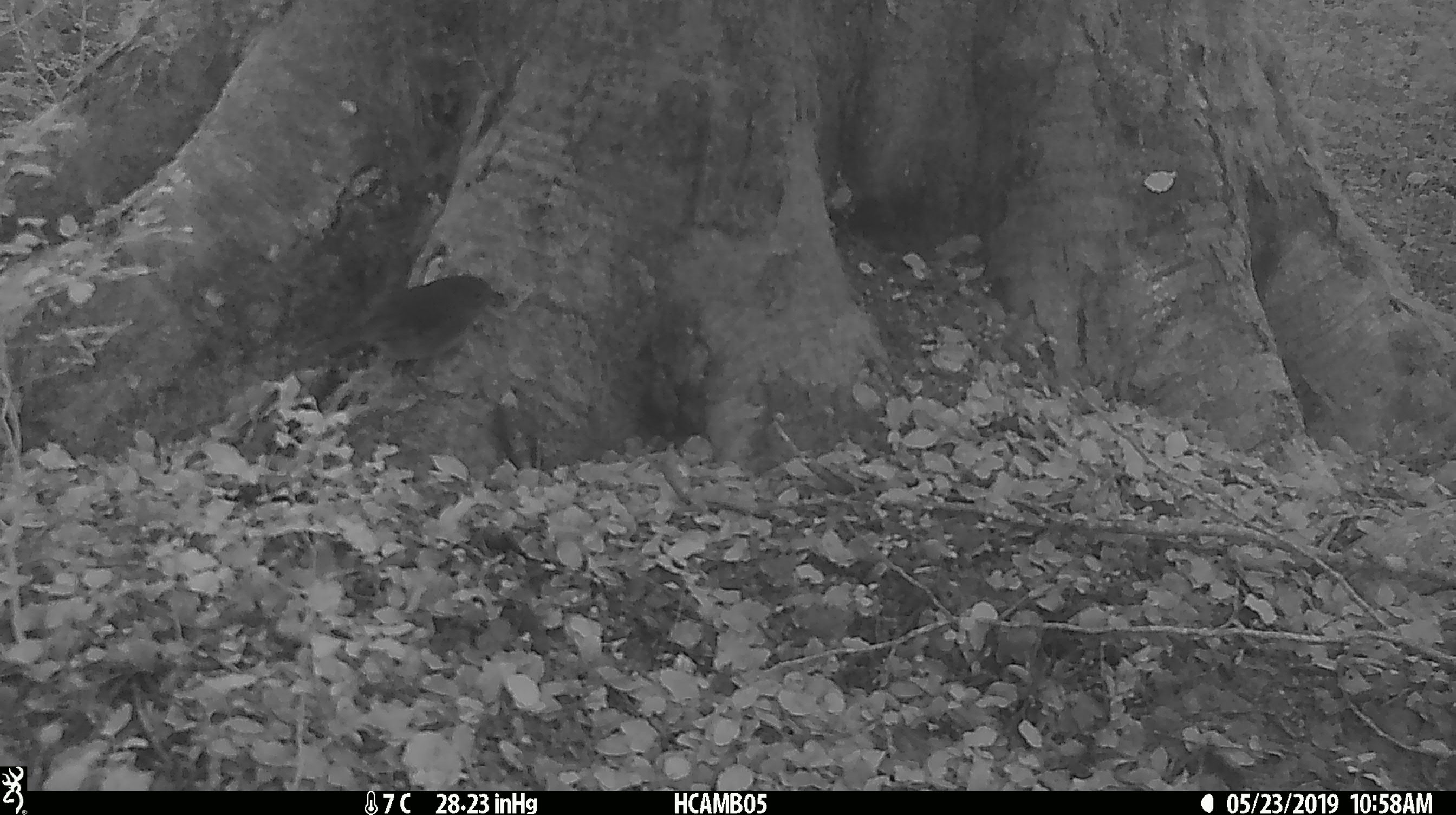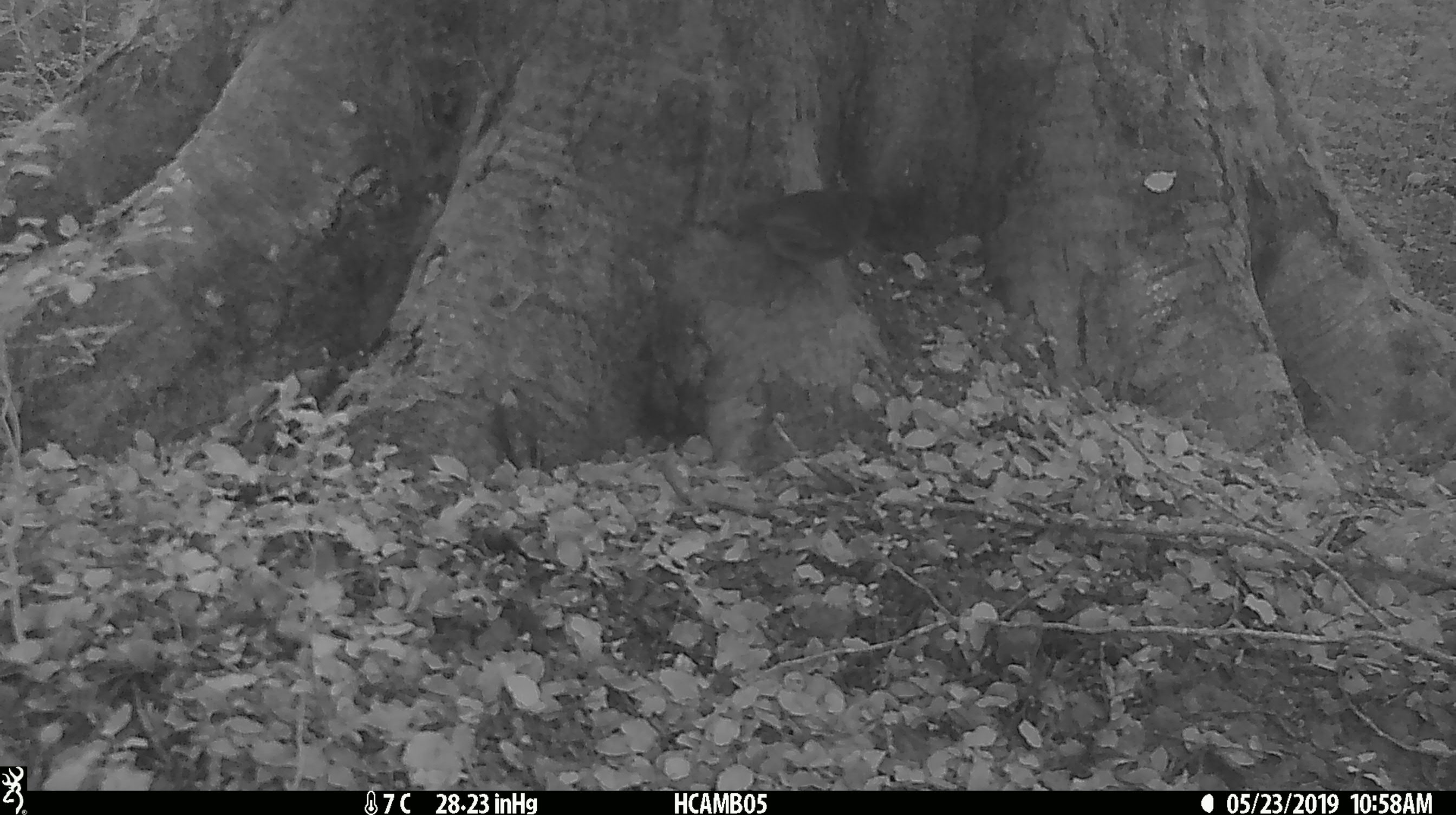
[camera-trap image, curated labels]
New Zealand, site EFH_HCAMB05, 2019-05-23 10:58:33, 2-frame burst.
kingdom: Animalia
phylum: Chordata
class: Aves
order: Passeriformes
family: Petroicidae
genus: Petroica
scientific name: Petroica australis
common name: new zealand robin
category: robin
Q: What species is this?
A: Robin (new zealand robin) (Petroica australis).